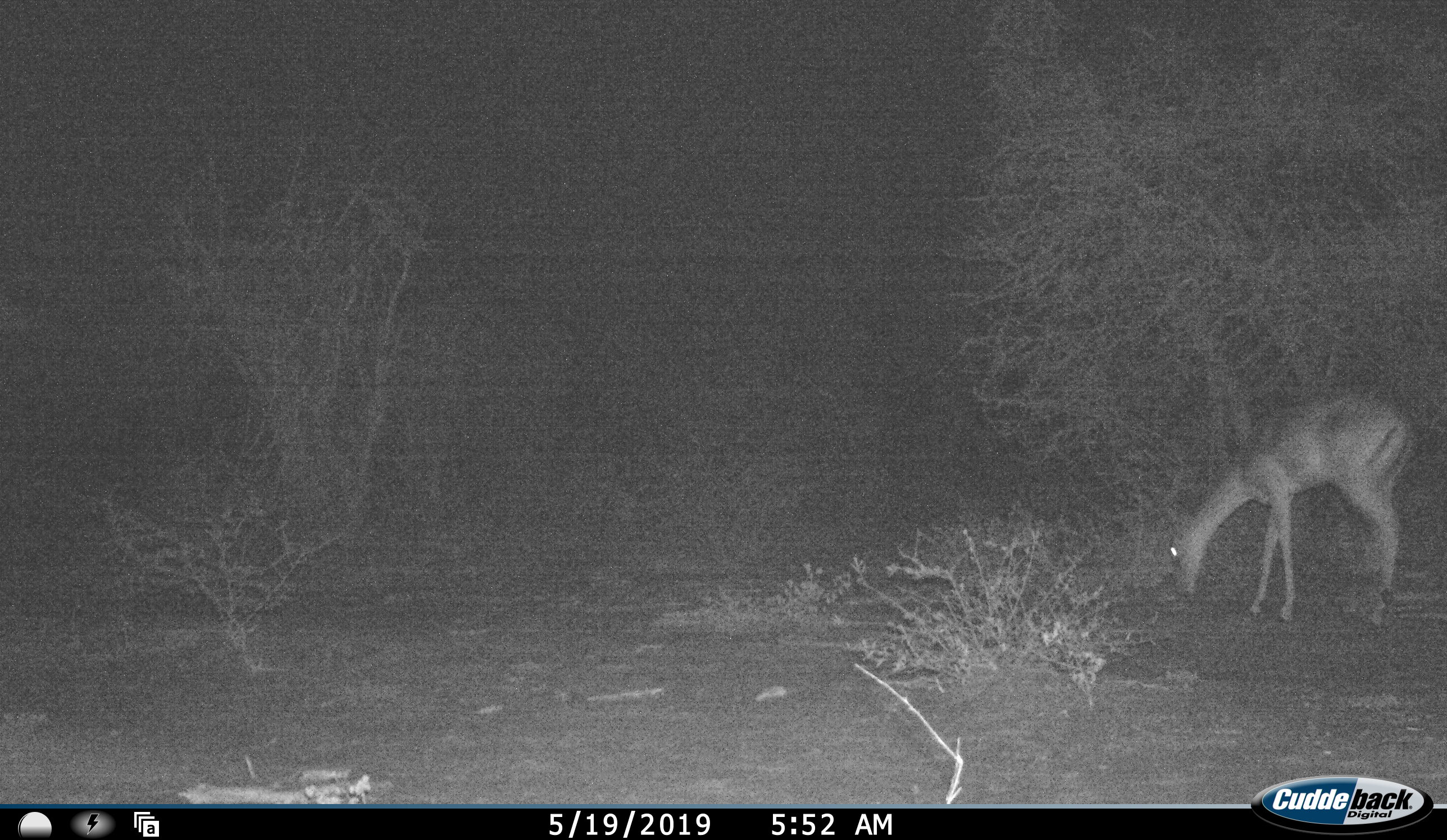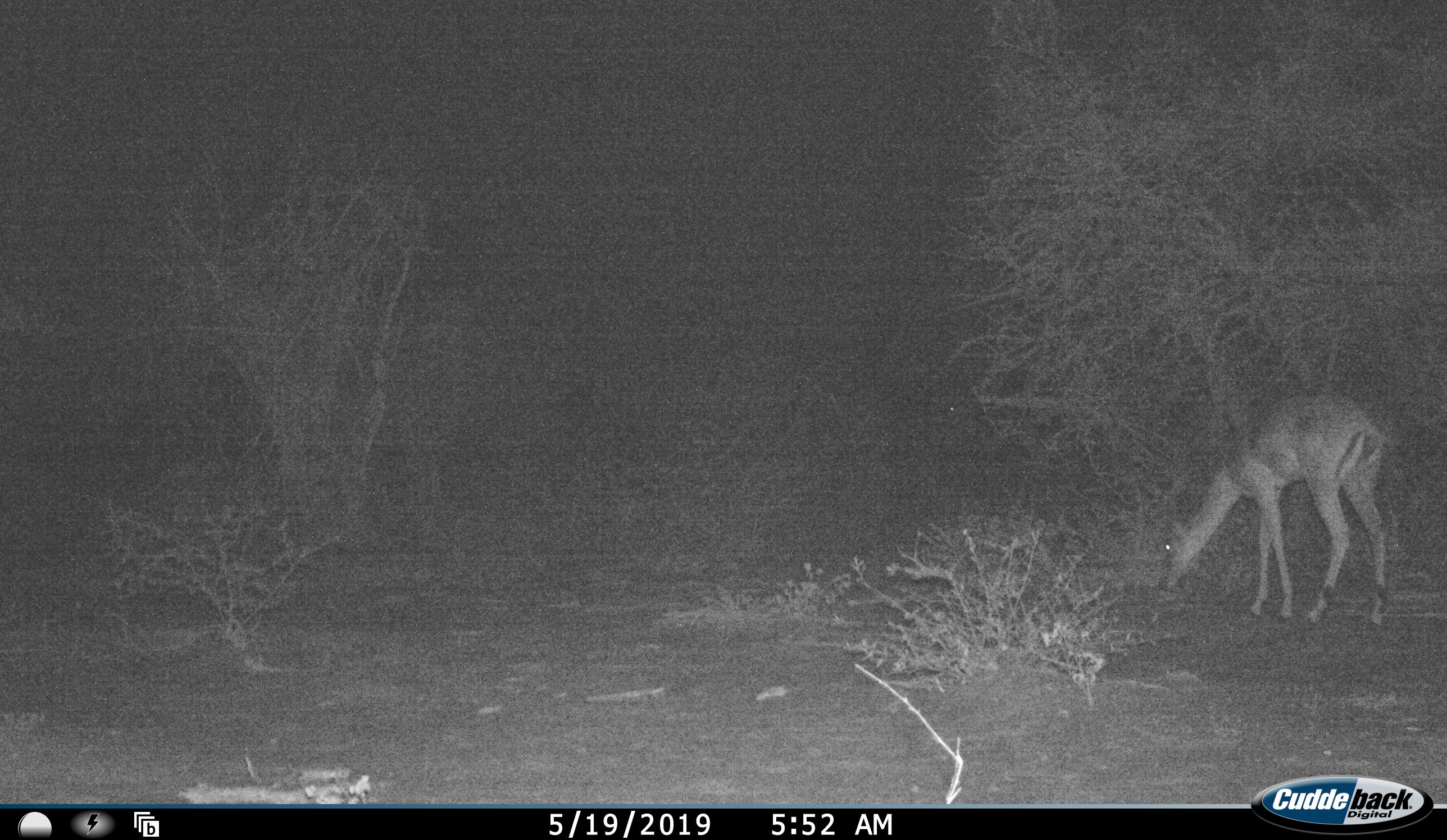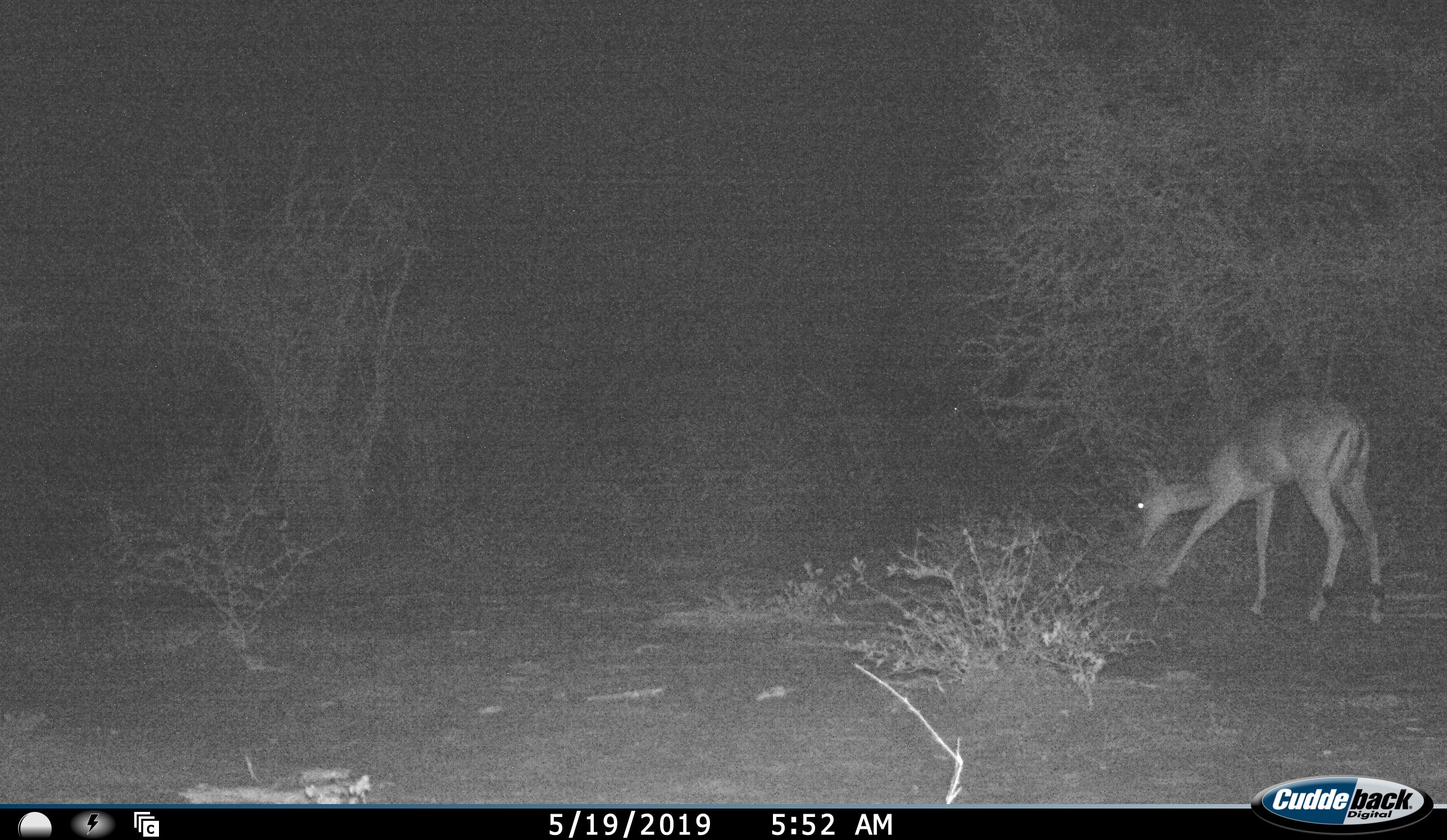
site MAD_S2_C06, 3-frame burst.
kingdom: Animalia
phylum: Chordata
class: Mammalia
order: Artiodactyla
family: Bovidae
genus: Aepyceros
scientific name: Aepyceros melampus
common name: impala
Impala (Aepyceros melampus), count 1. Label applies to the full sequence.